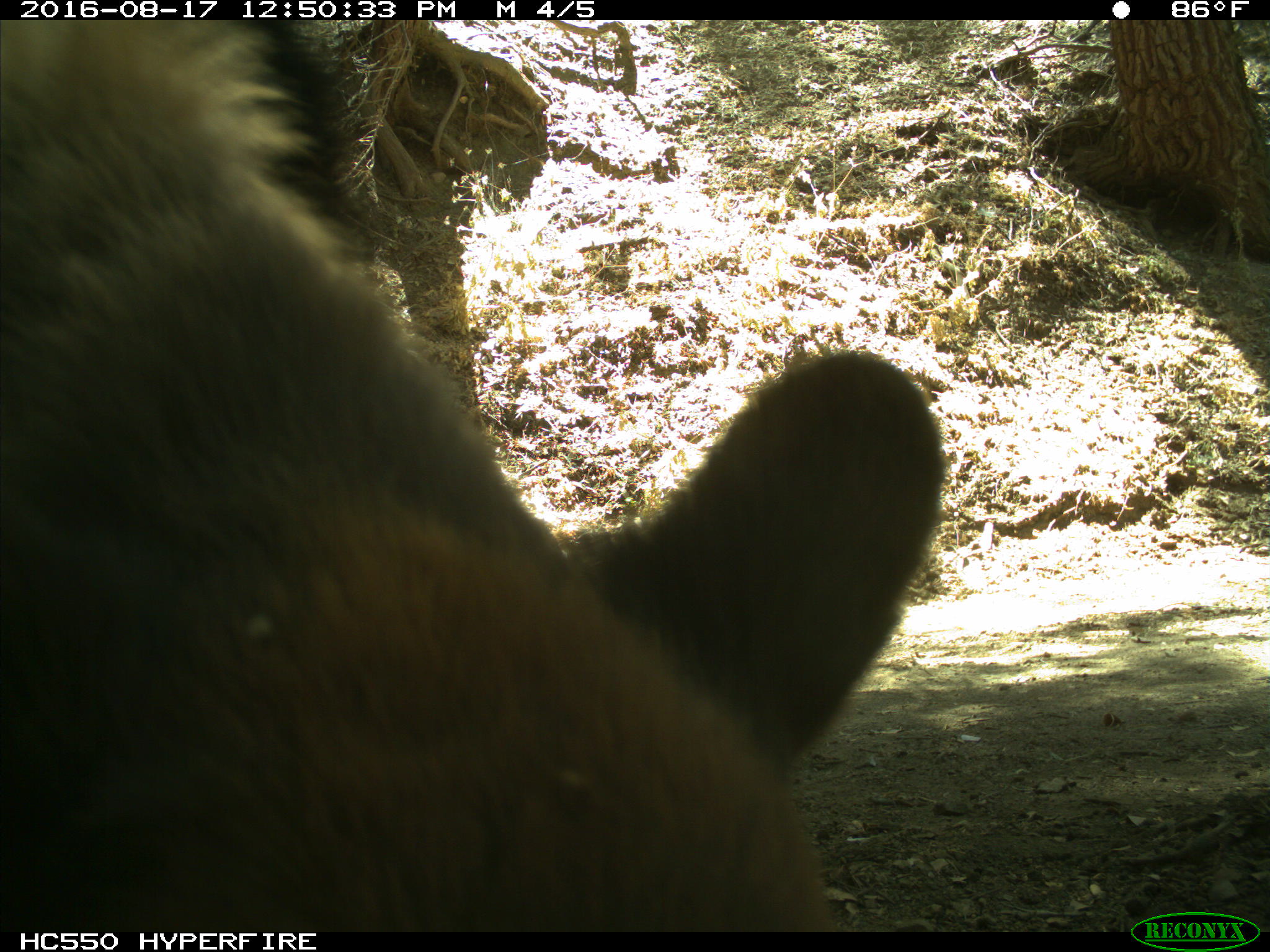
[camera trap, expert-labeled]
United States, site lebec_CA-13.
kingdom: Animalia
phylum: Chordata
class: Mammalia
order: Carnivora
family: Ursidae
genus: Ursus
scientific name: Ursus americanus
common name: american black bear